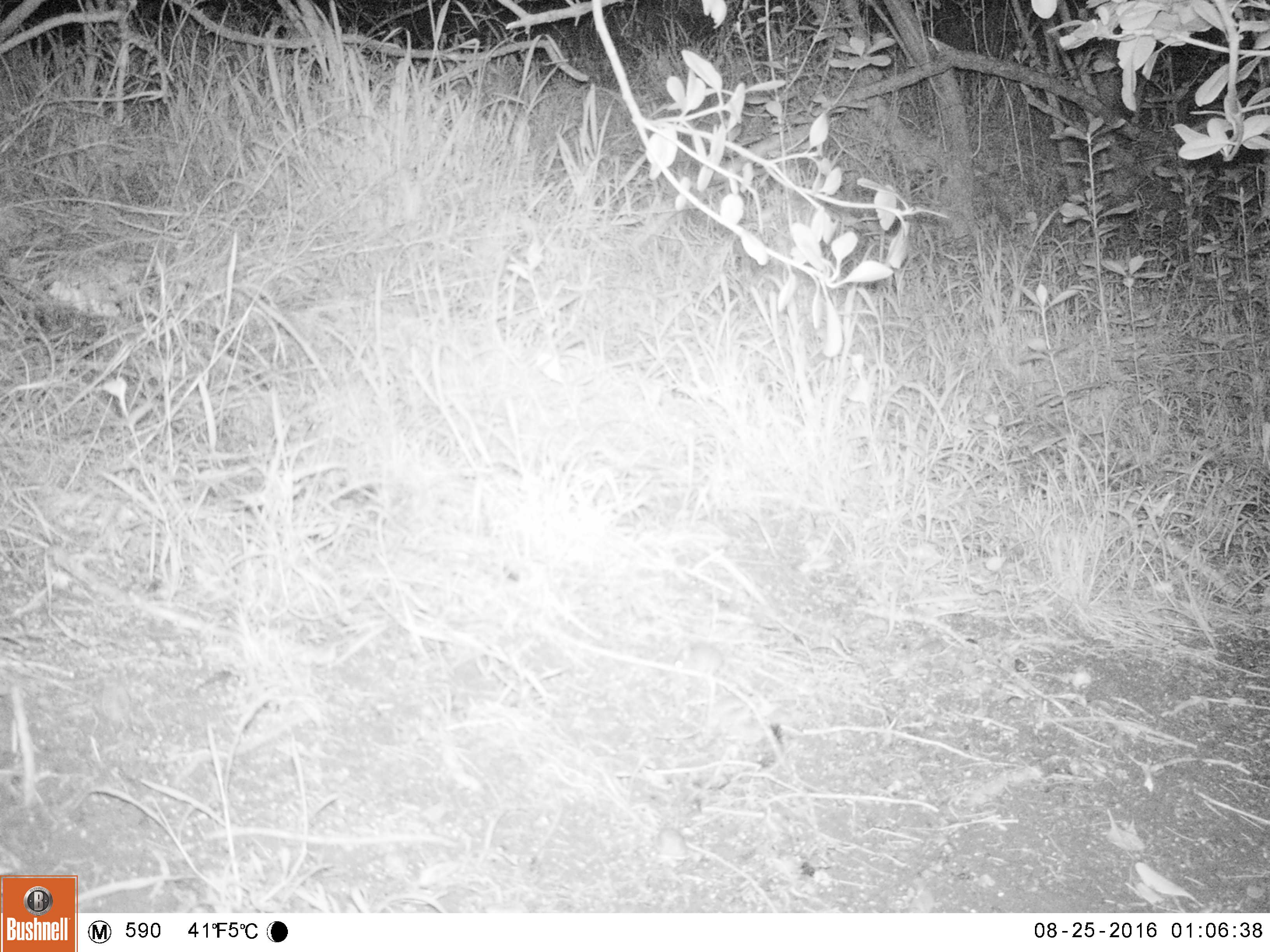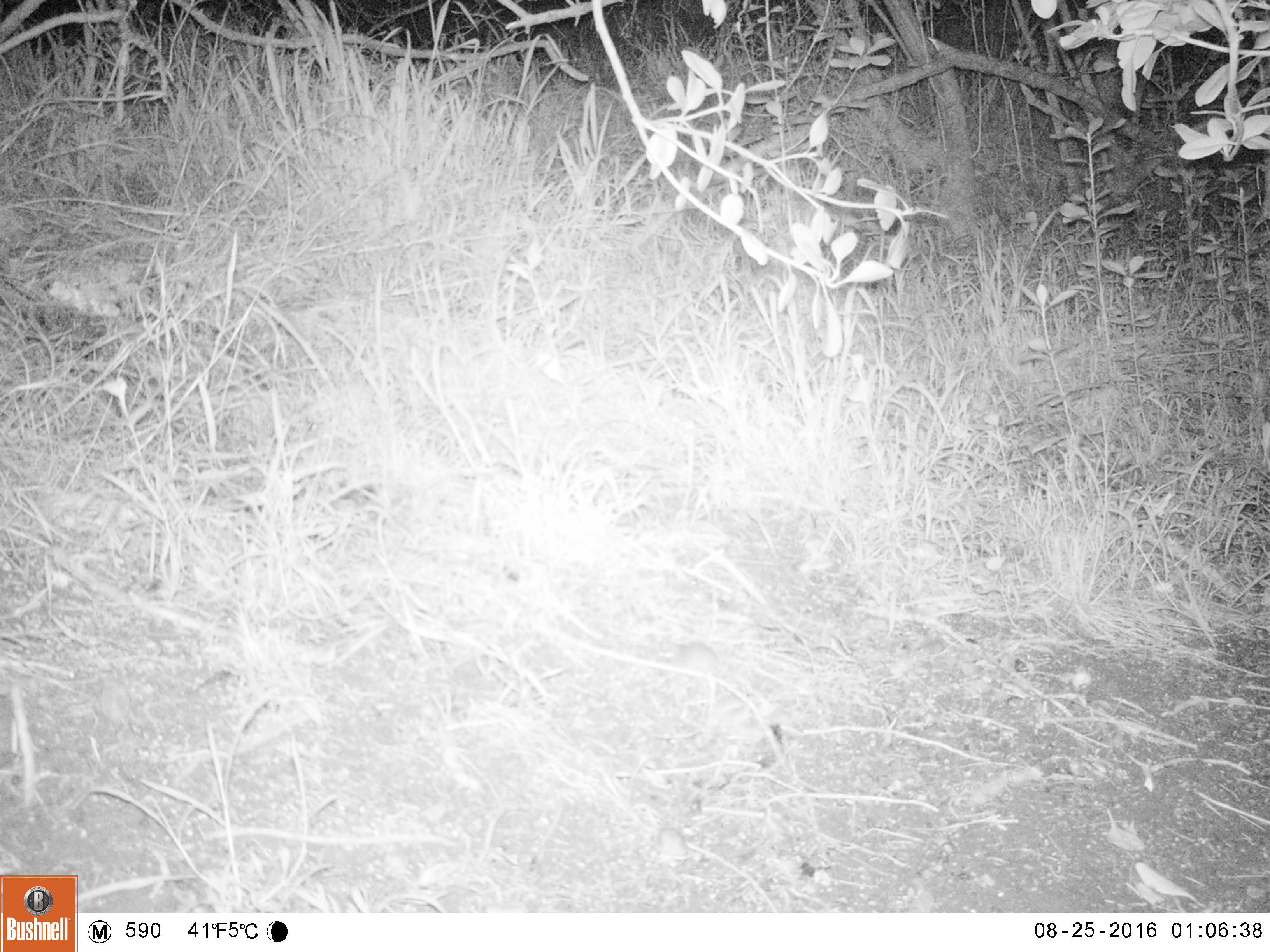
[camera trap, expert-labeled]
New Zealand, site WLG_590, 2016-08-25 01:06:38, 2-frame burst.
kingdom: Animalia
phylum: Chordata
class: Mammalia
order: Rodentia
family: Muridae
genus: Mus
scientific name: Mus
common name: mouse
Mouse (Mus).